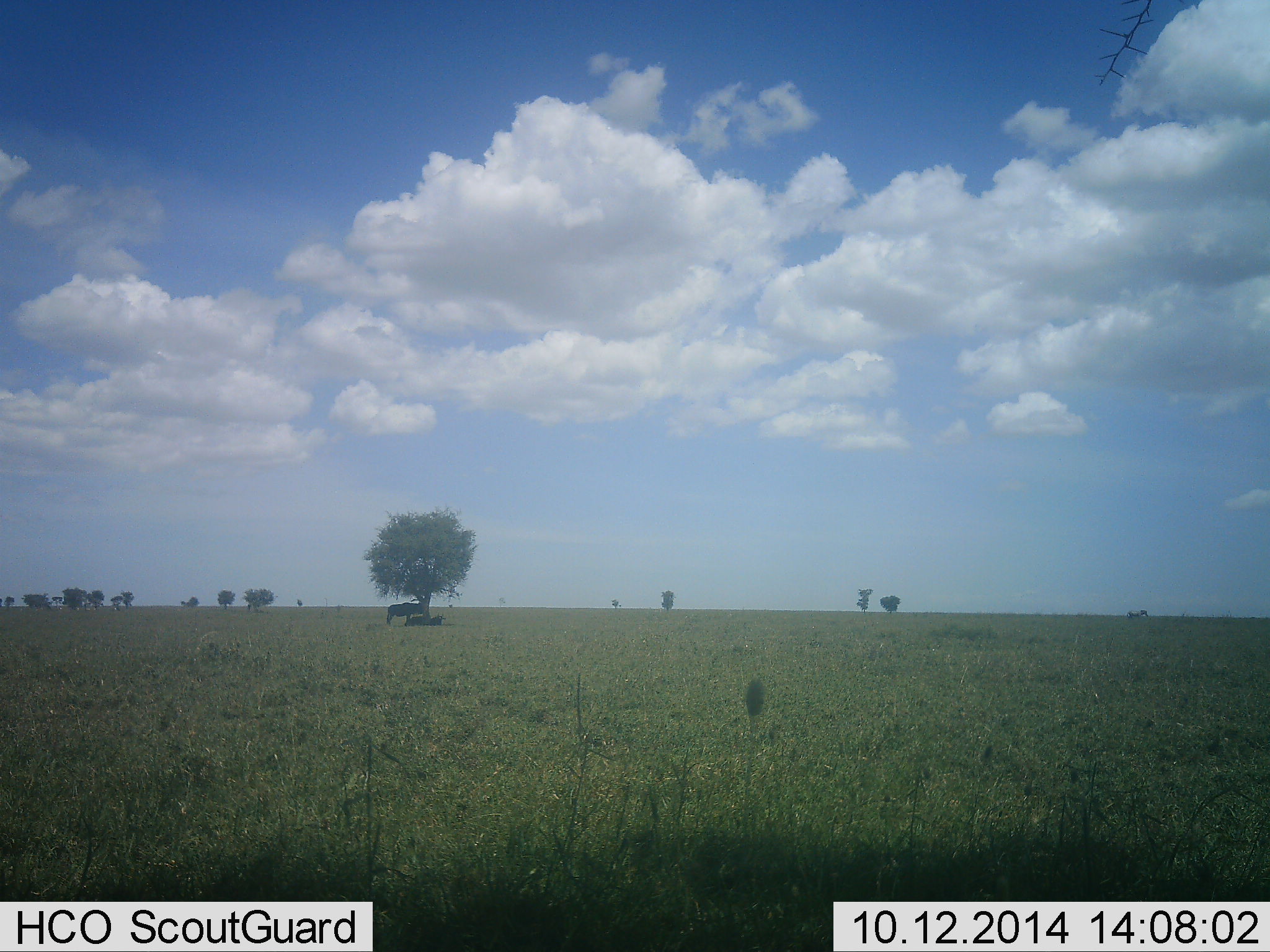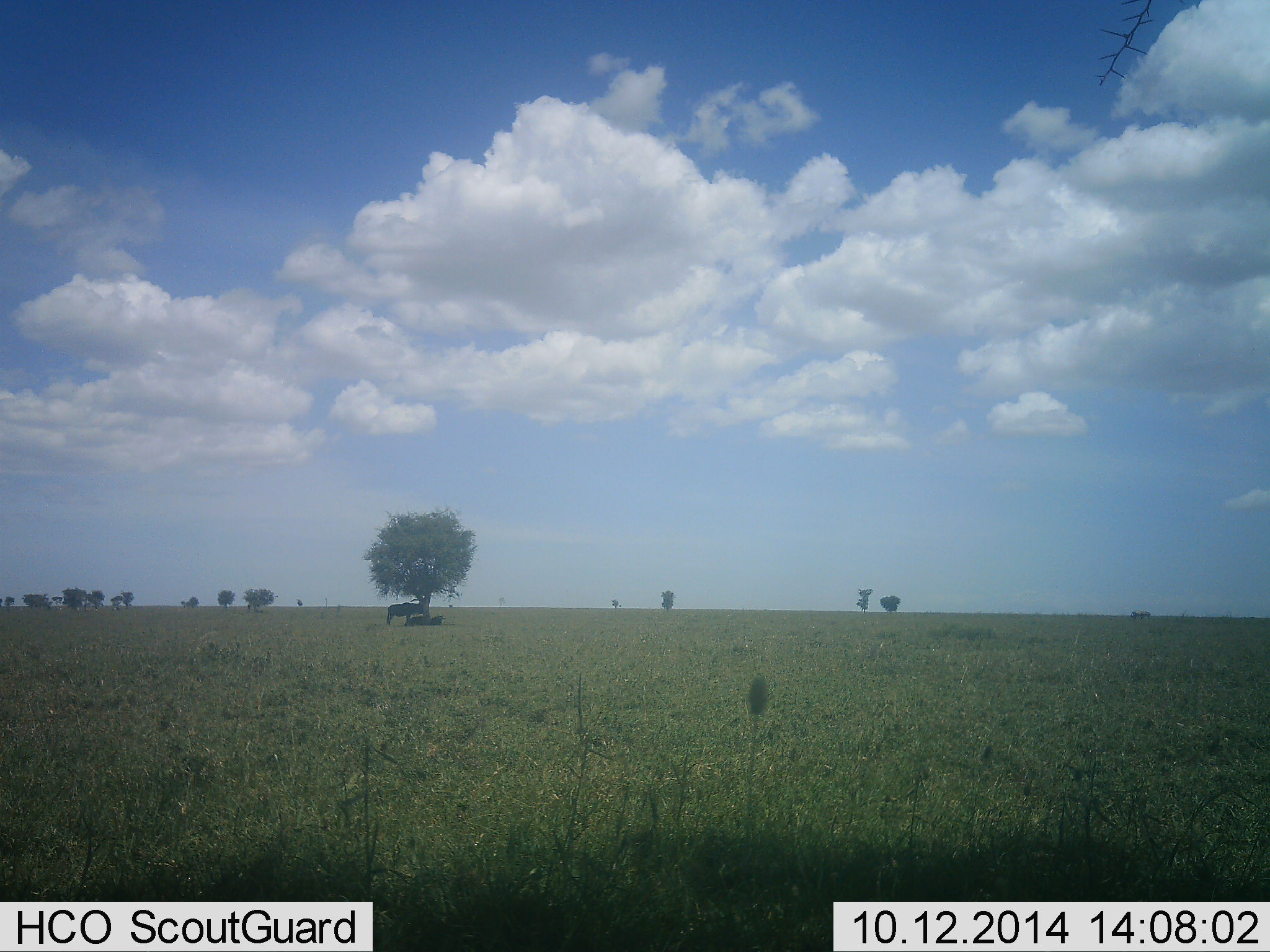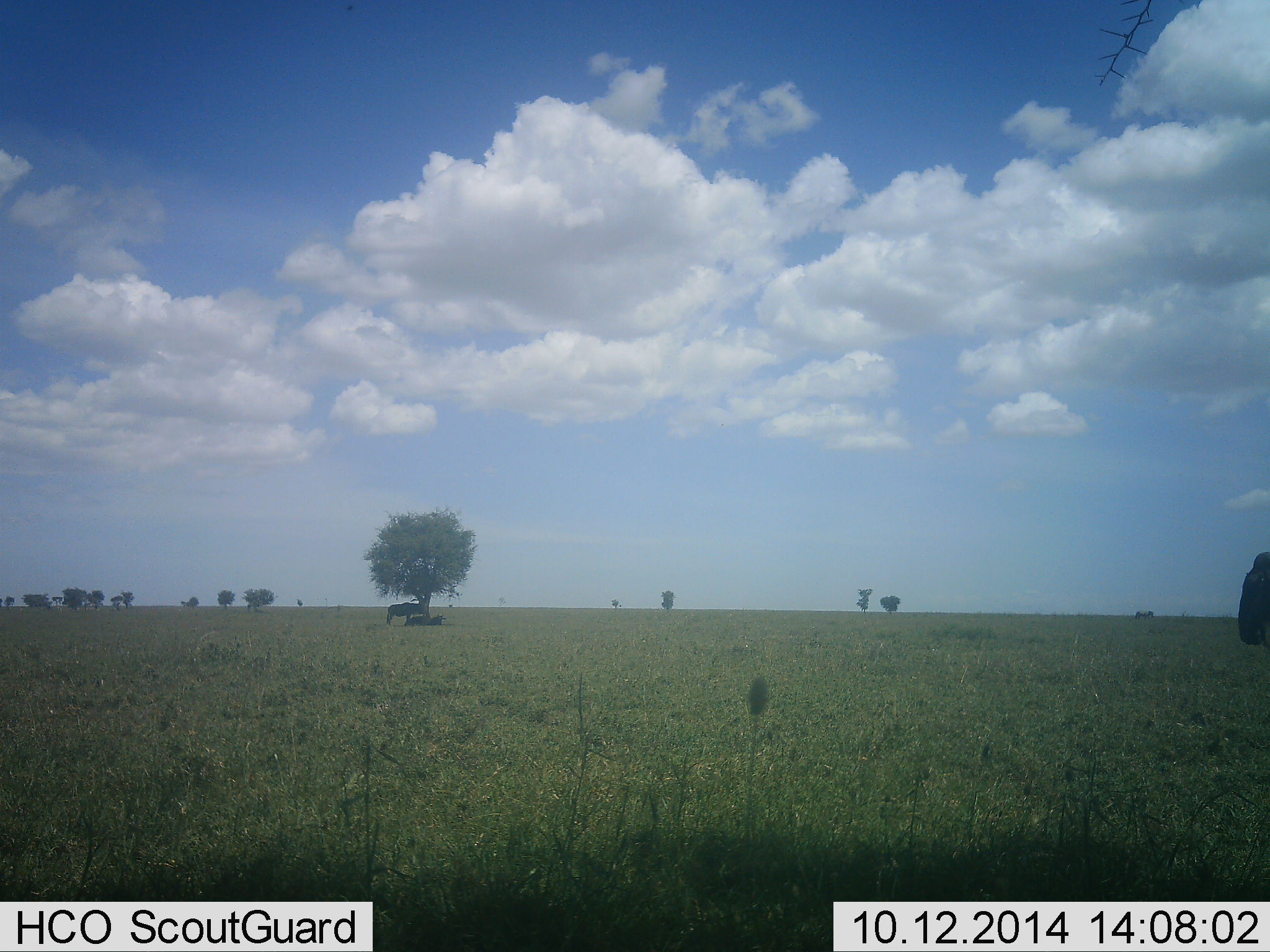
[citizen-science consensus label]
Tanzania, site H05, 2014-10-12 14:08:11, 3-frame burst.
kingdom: Animalia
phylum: Chordata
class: Mammalia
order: Artiodactyla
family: Bovidae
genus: Connochaetes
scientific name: Connochaetes taurinus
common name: blue wildebeest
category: wildebeest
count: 3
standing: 60%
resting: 60%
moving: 60%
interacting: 0%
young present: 0%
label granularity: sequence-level